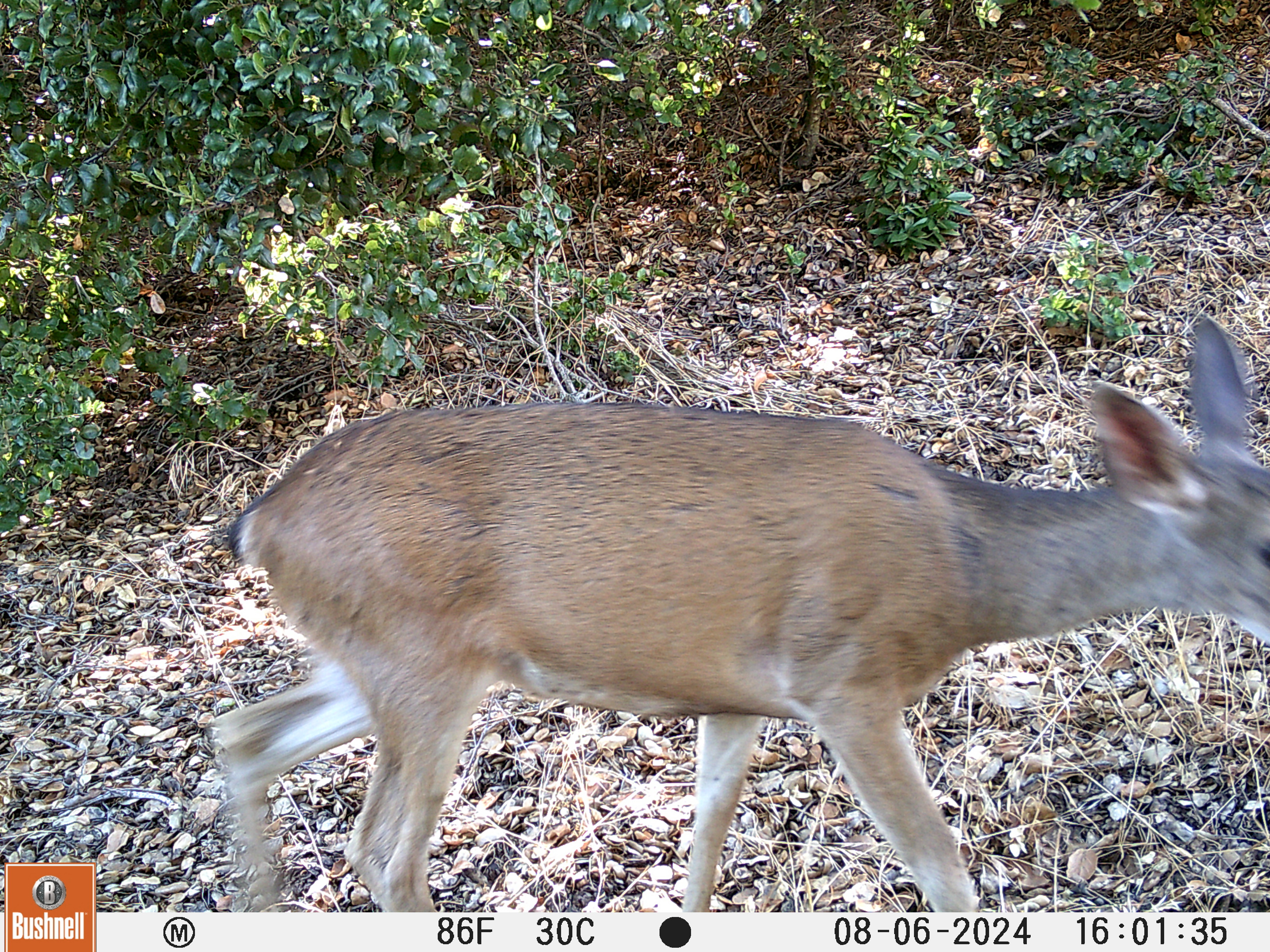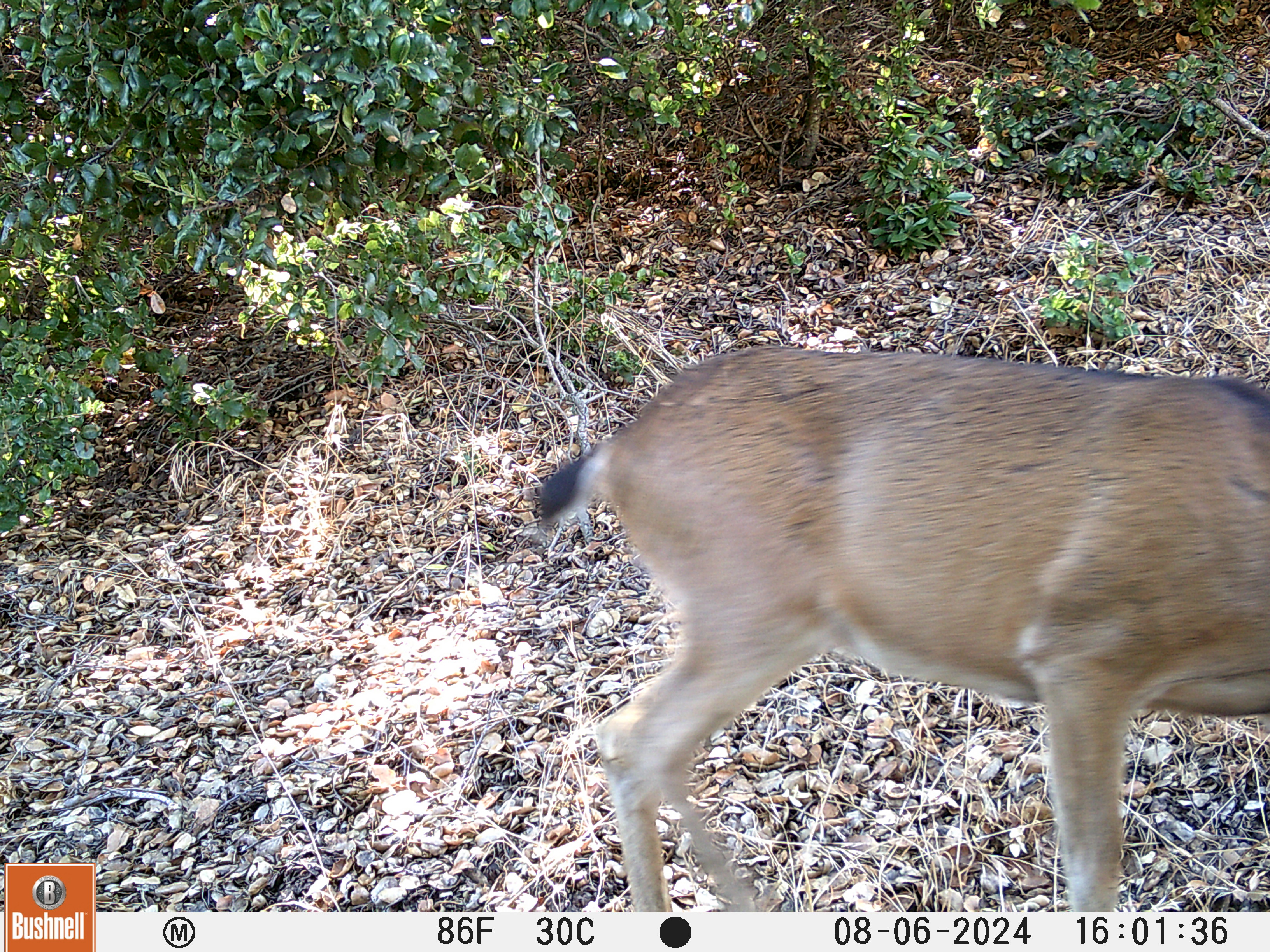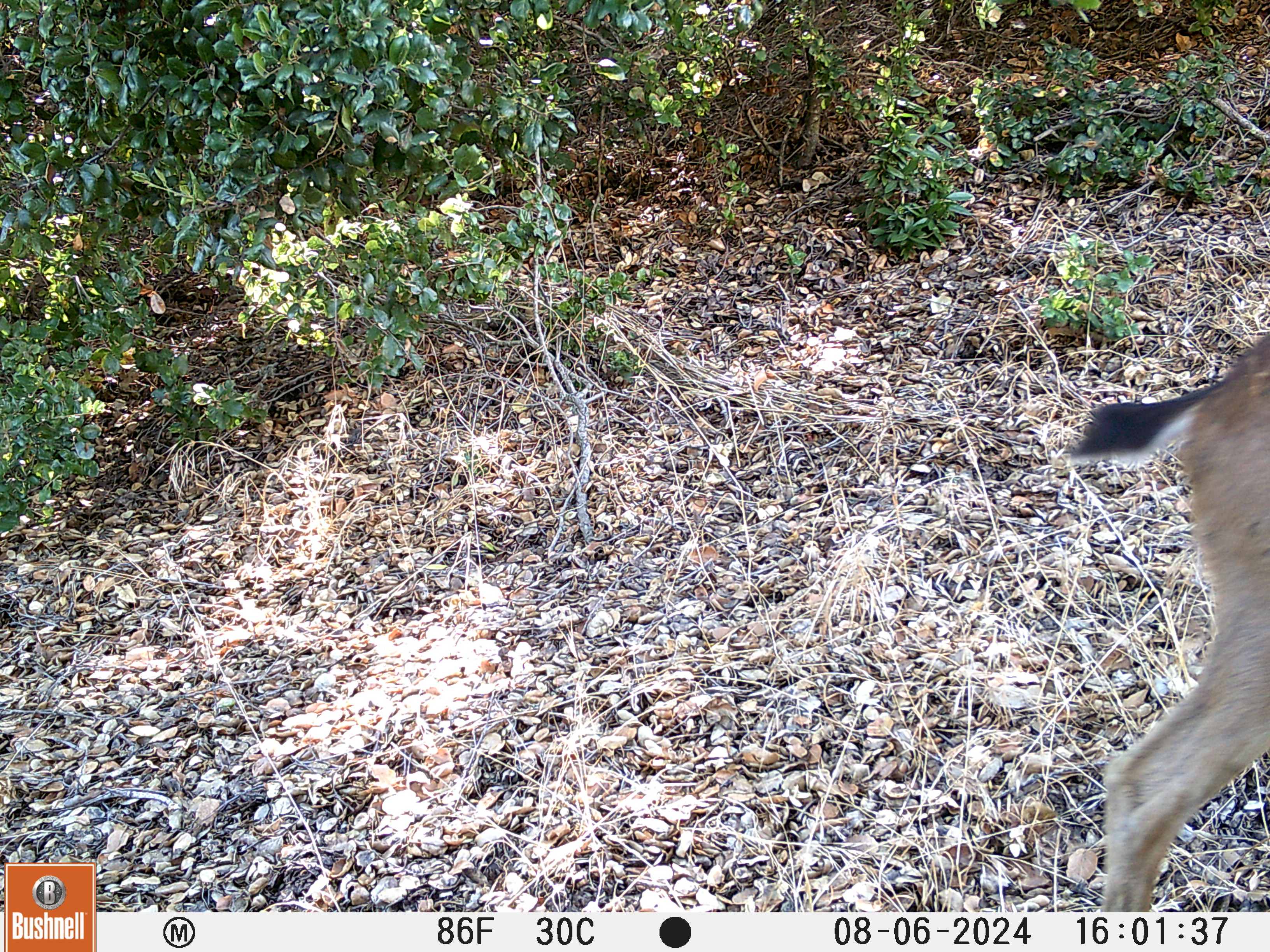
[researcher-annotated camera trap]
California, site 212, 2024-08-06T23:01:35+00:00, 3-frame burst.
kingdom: Animalia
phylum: Chordata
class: Mammalia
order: Artiodactyla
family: Cervidae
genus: Odocoileus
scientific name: Odocoileus hemionus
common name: mule deer